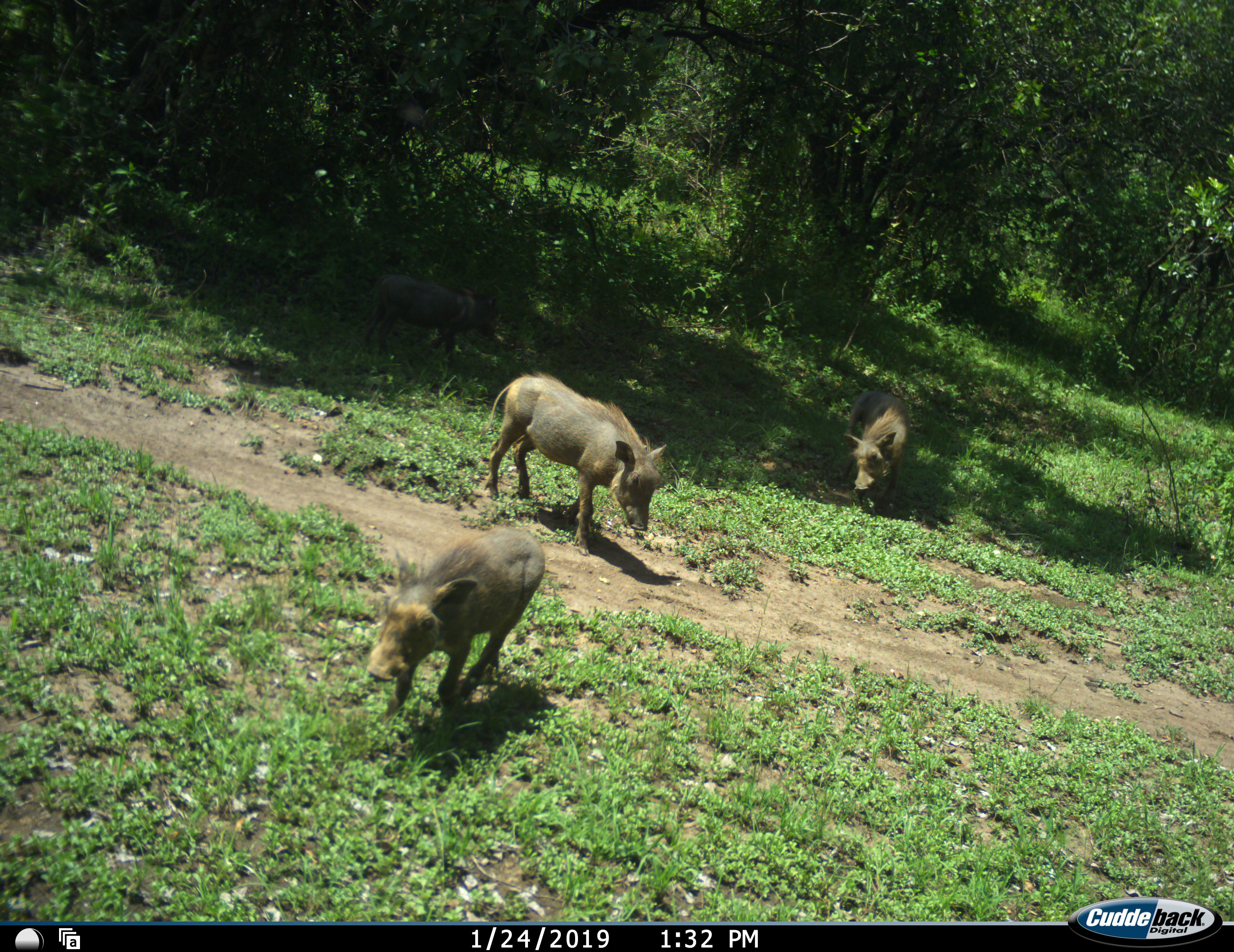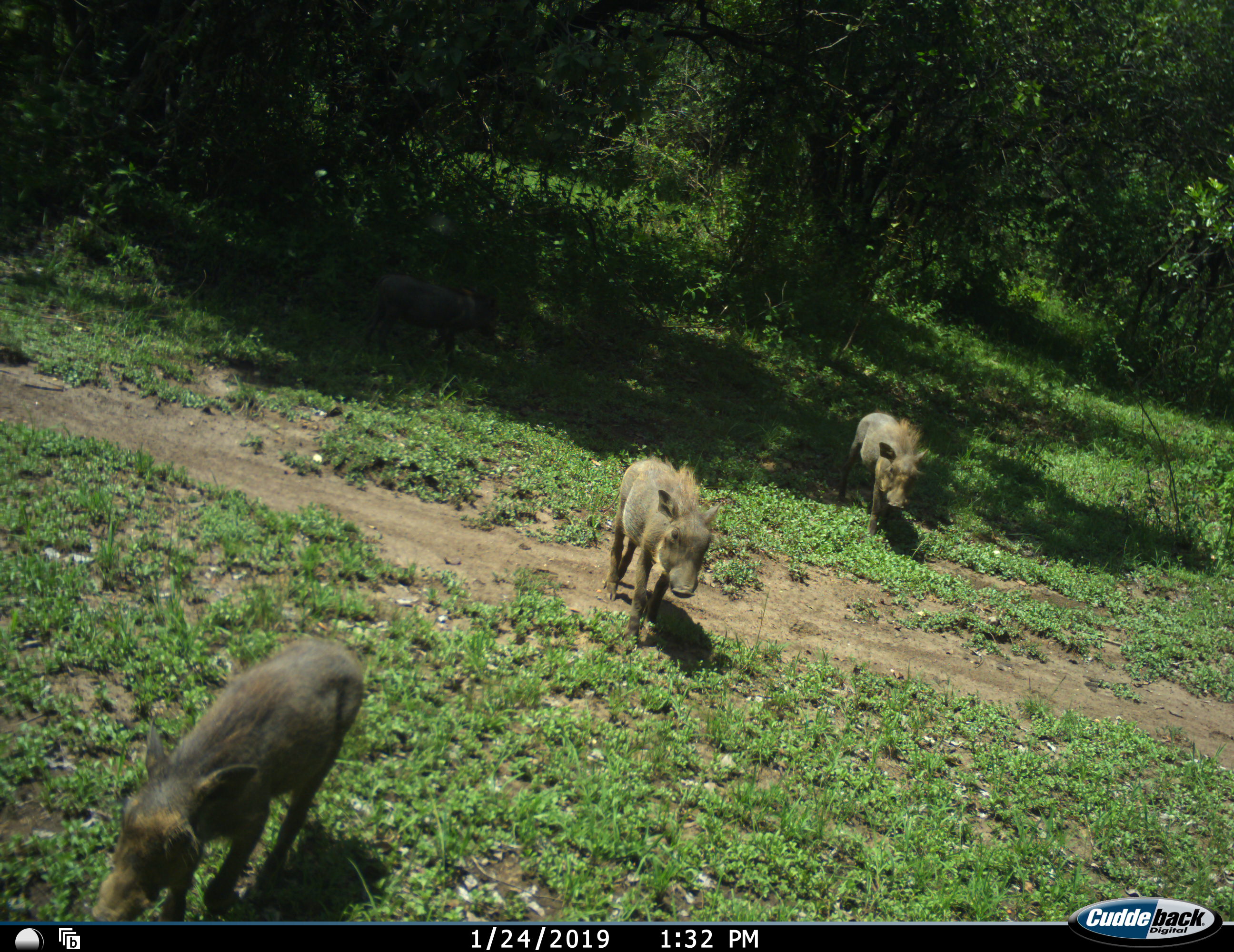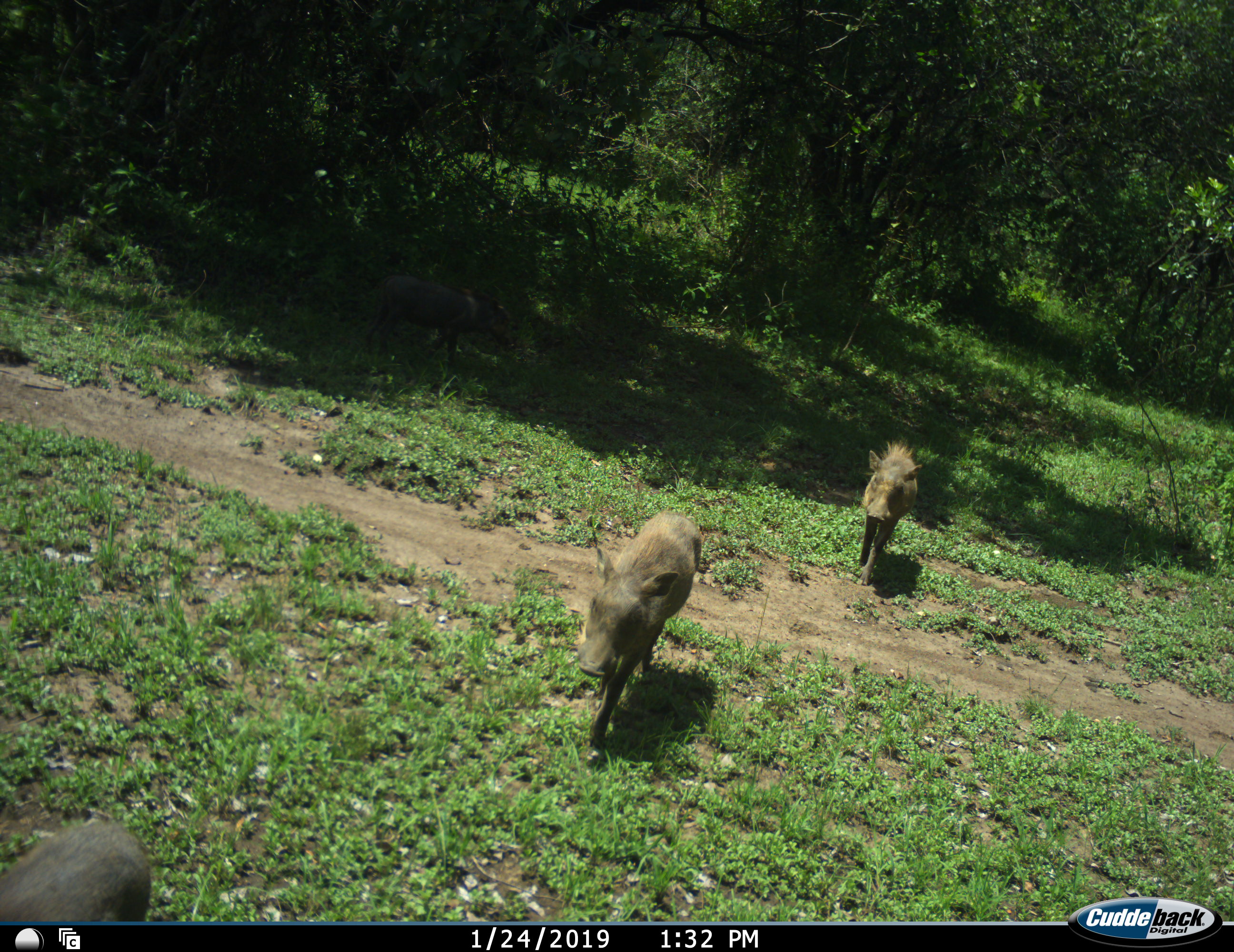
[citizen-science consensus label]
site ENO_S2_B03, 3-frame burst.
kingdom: Animalia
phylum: Chordata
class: Mammalia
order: Artiodactyla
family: Suidae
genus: Phacochoerus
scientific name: Phacochoerus africanus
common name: warthog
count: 4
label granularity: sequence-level